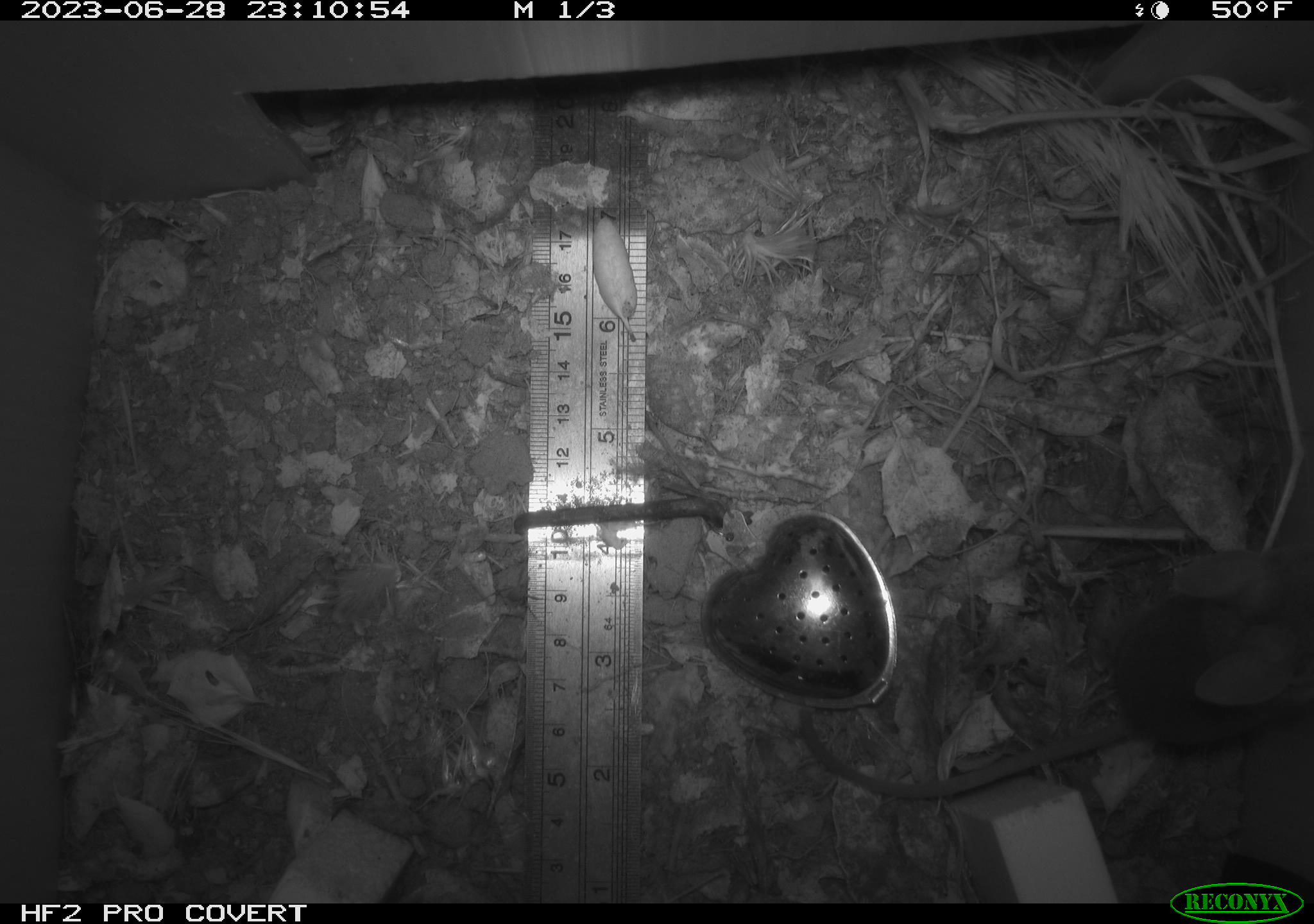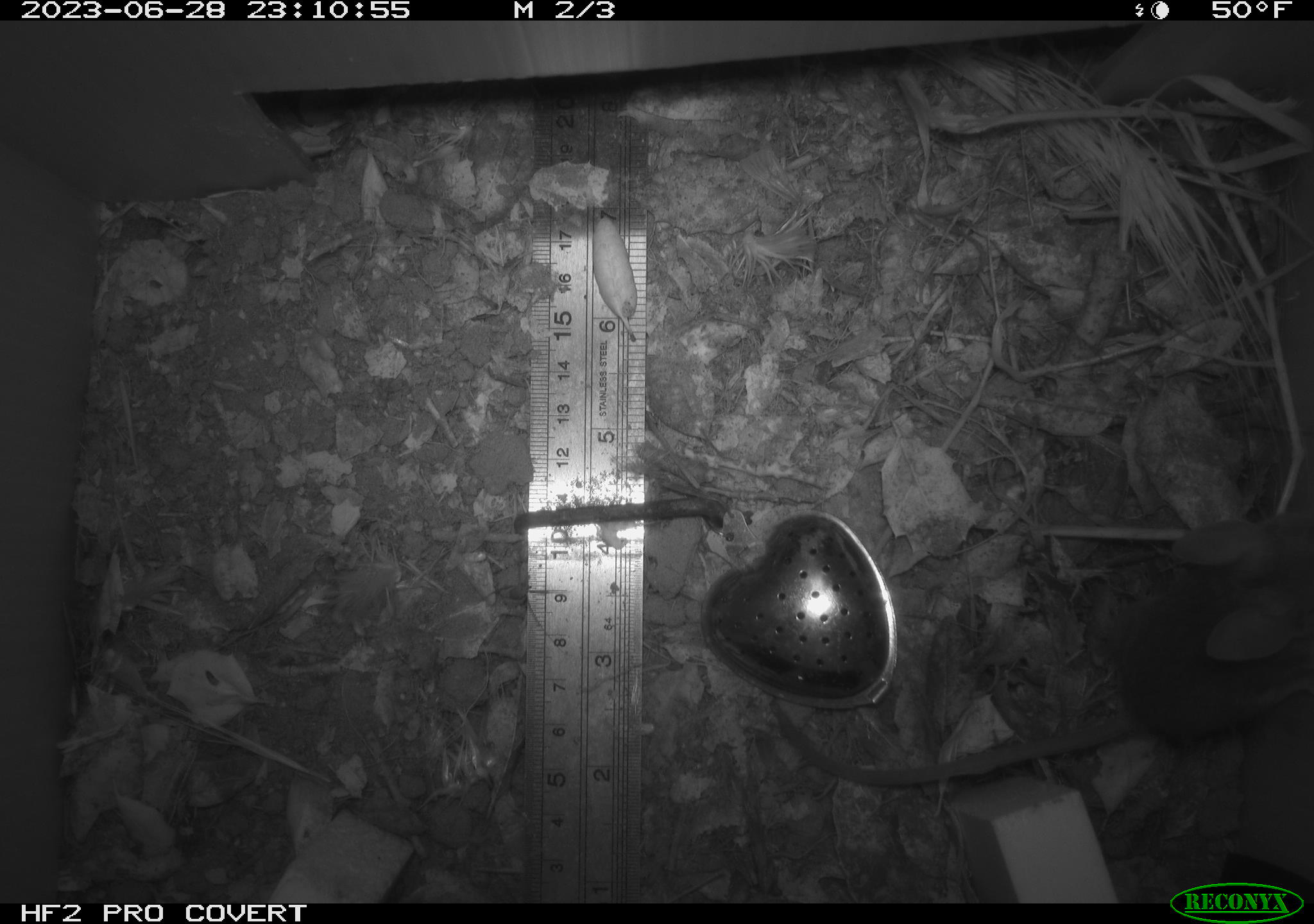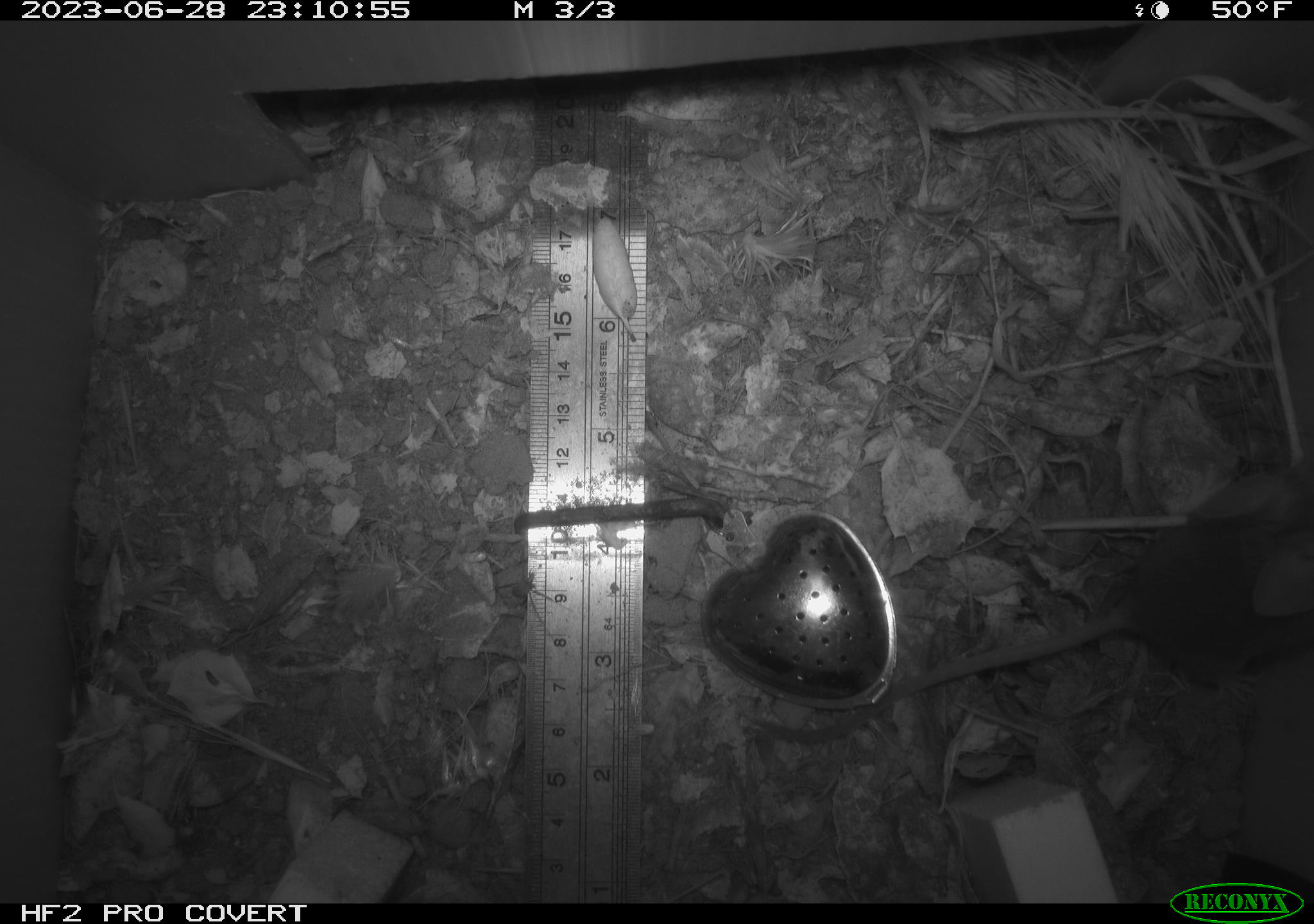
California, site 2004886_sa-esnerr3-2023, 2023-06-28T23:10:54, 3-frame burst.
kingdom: Animalia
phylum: Chordata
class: Mammalia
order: Rodentia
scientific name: Rodentia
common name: mouse species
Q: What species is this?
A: Mouse species (Rodentia).